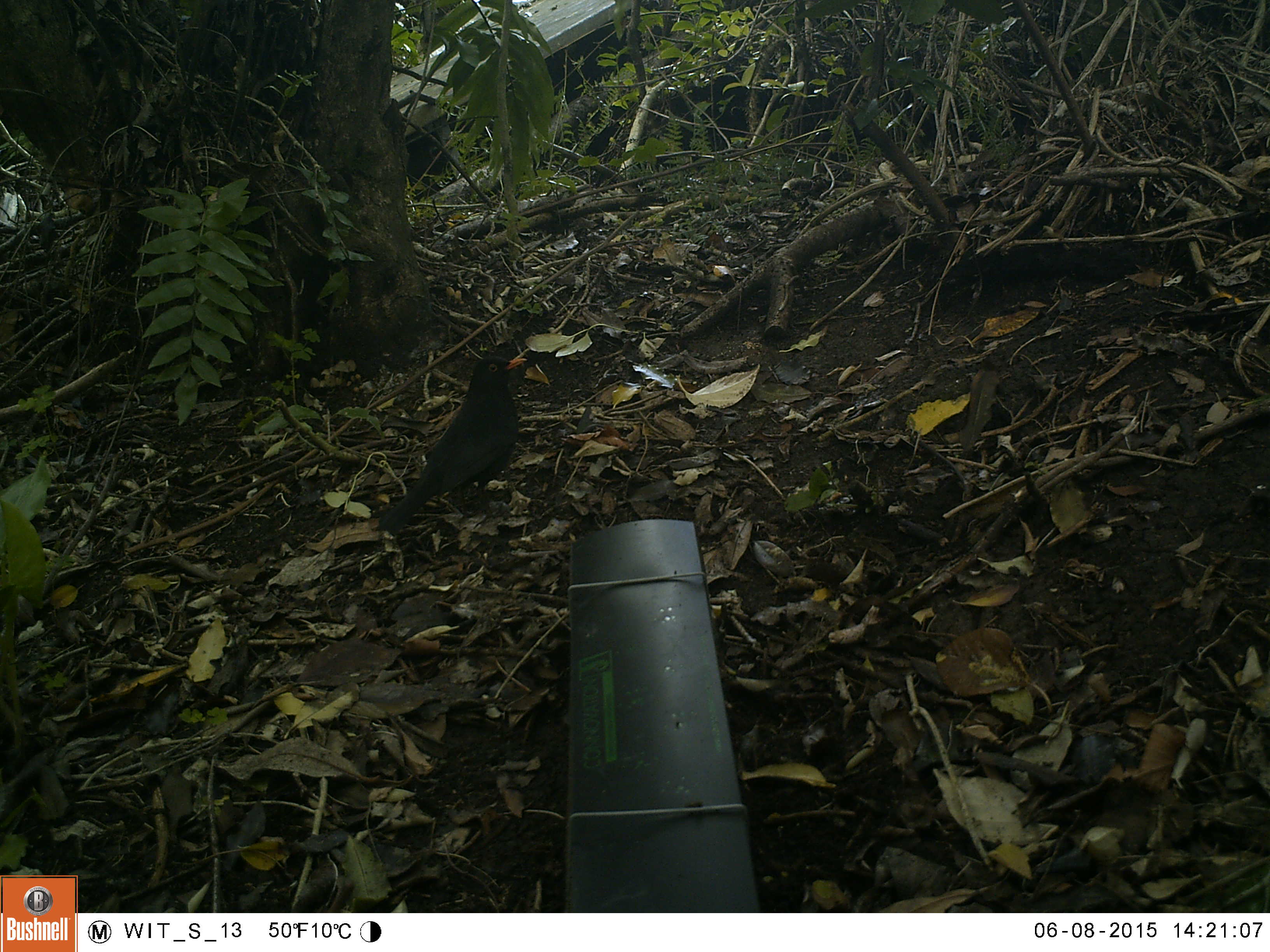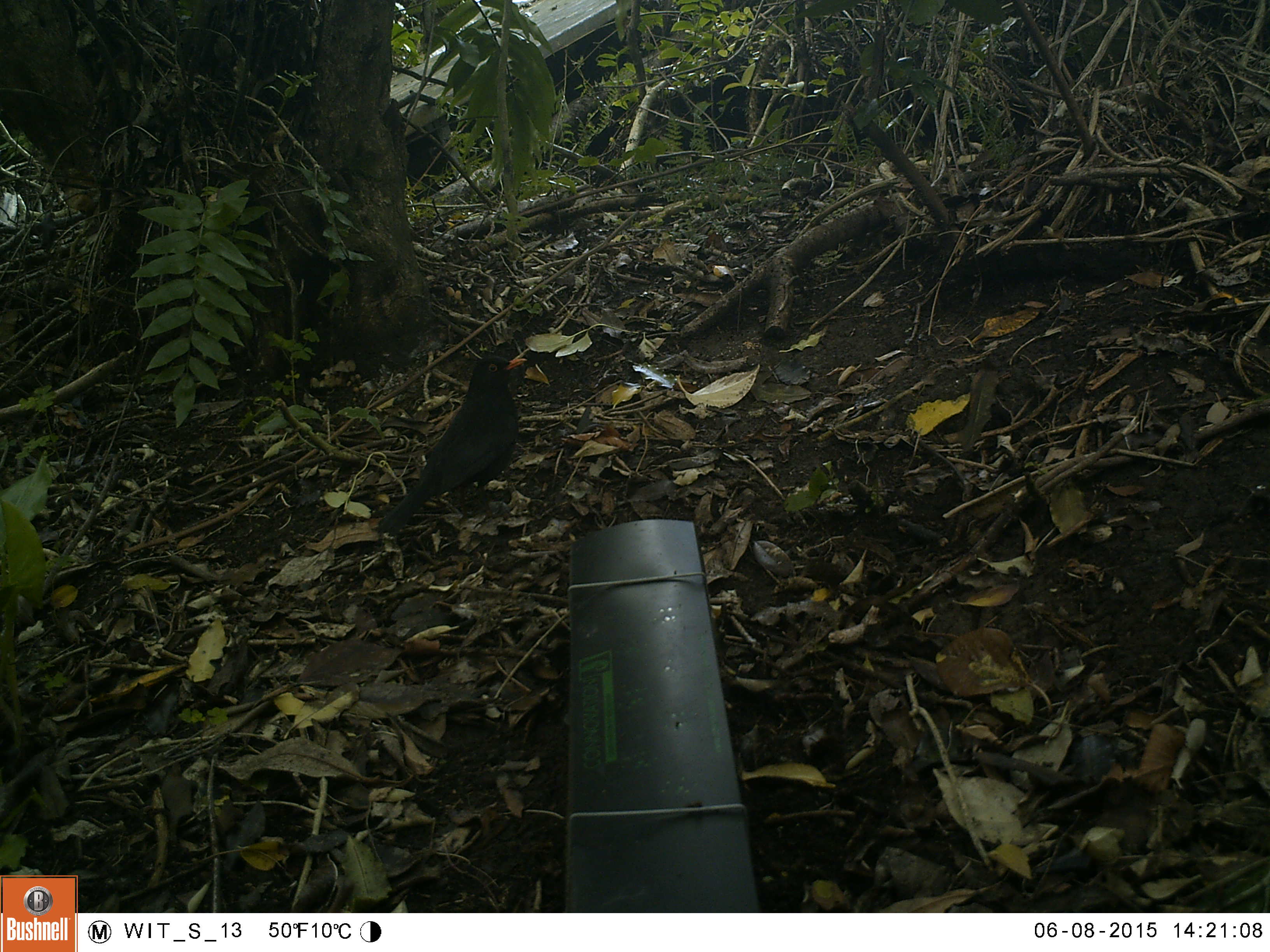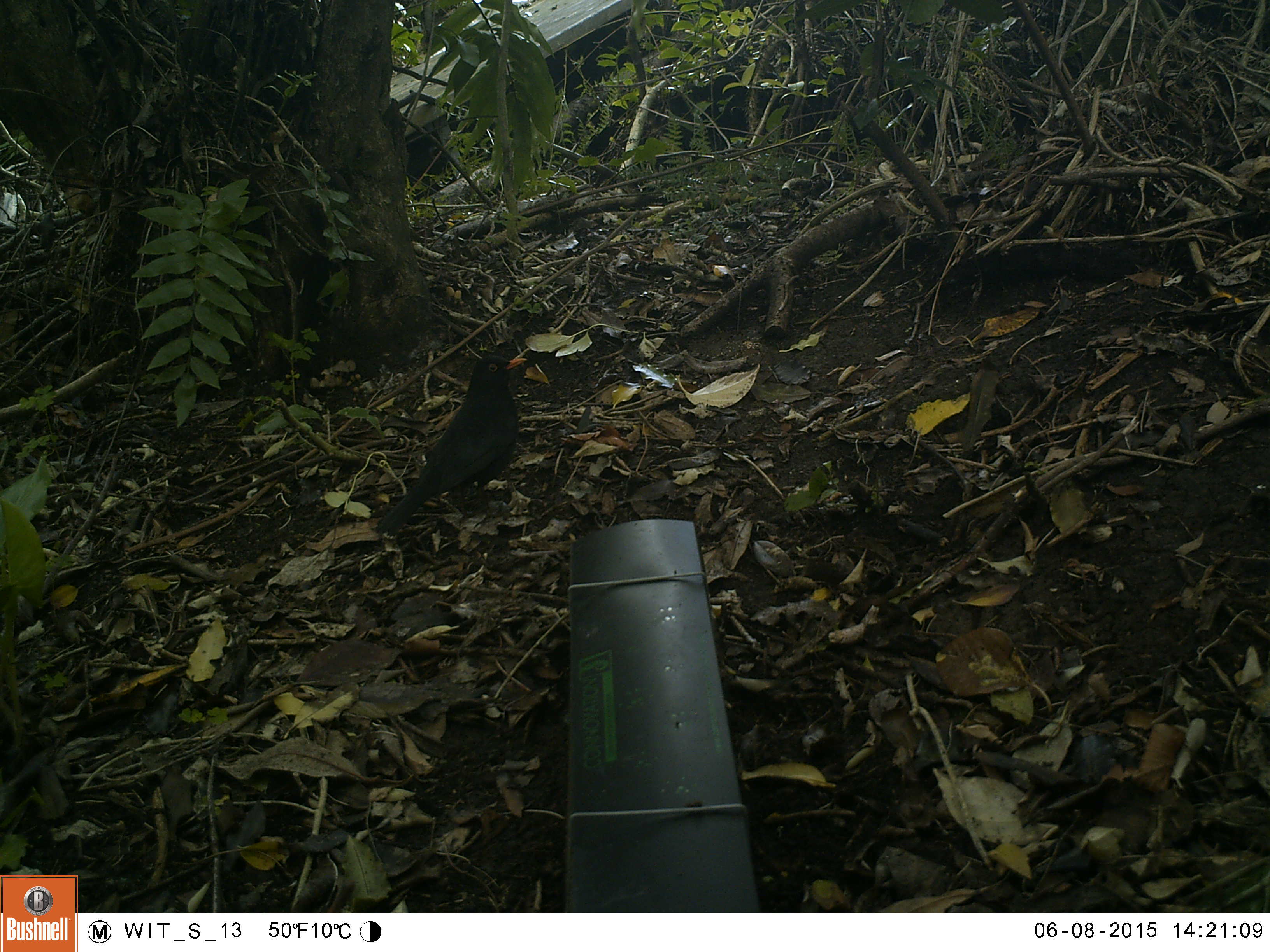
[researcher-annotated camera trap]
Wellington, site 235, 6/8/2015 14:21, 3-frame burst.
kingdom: Animalia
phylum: Chordata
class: Aves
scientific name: Aves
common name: bird